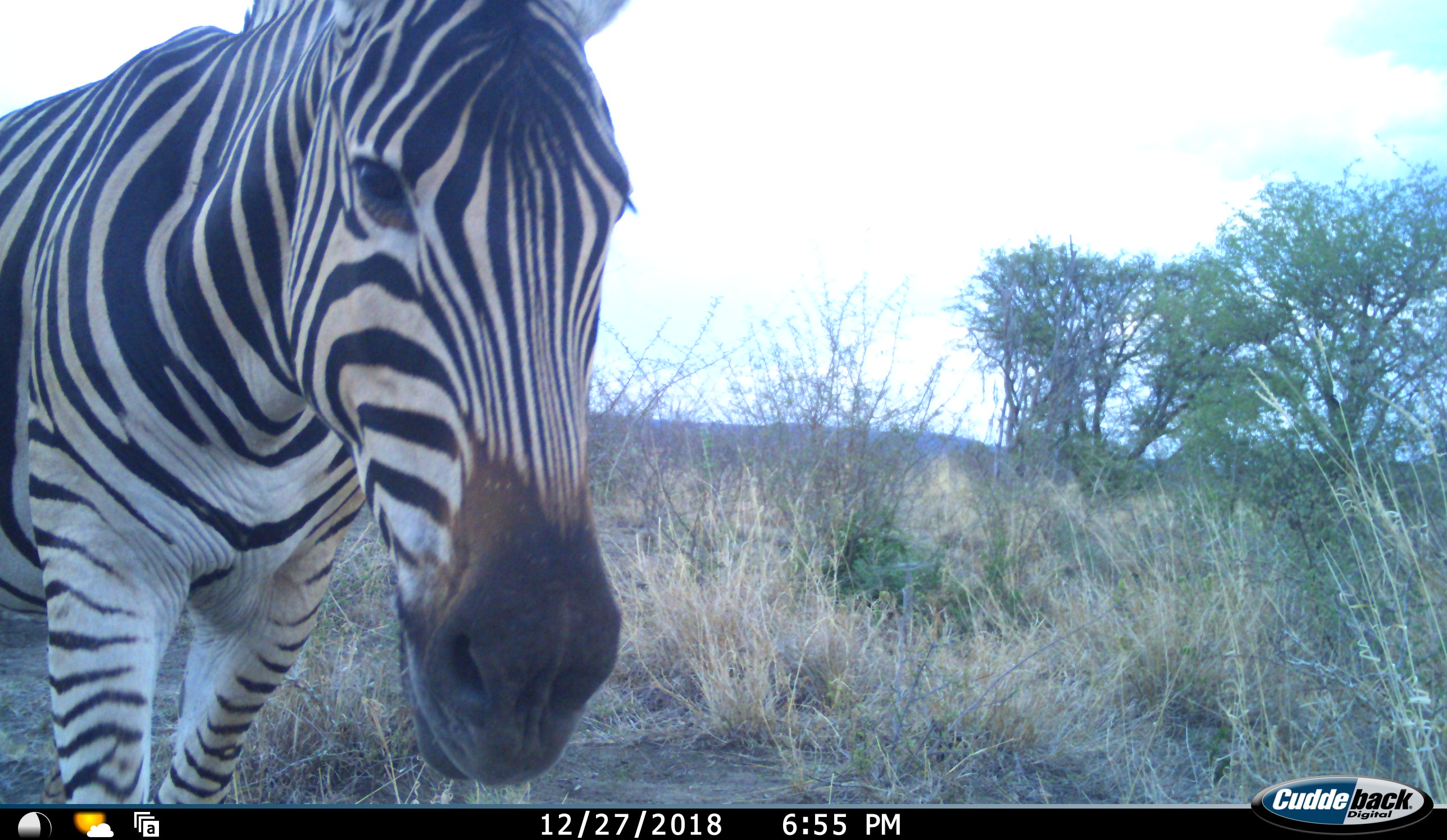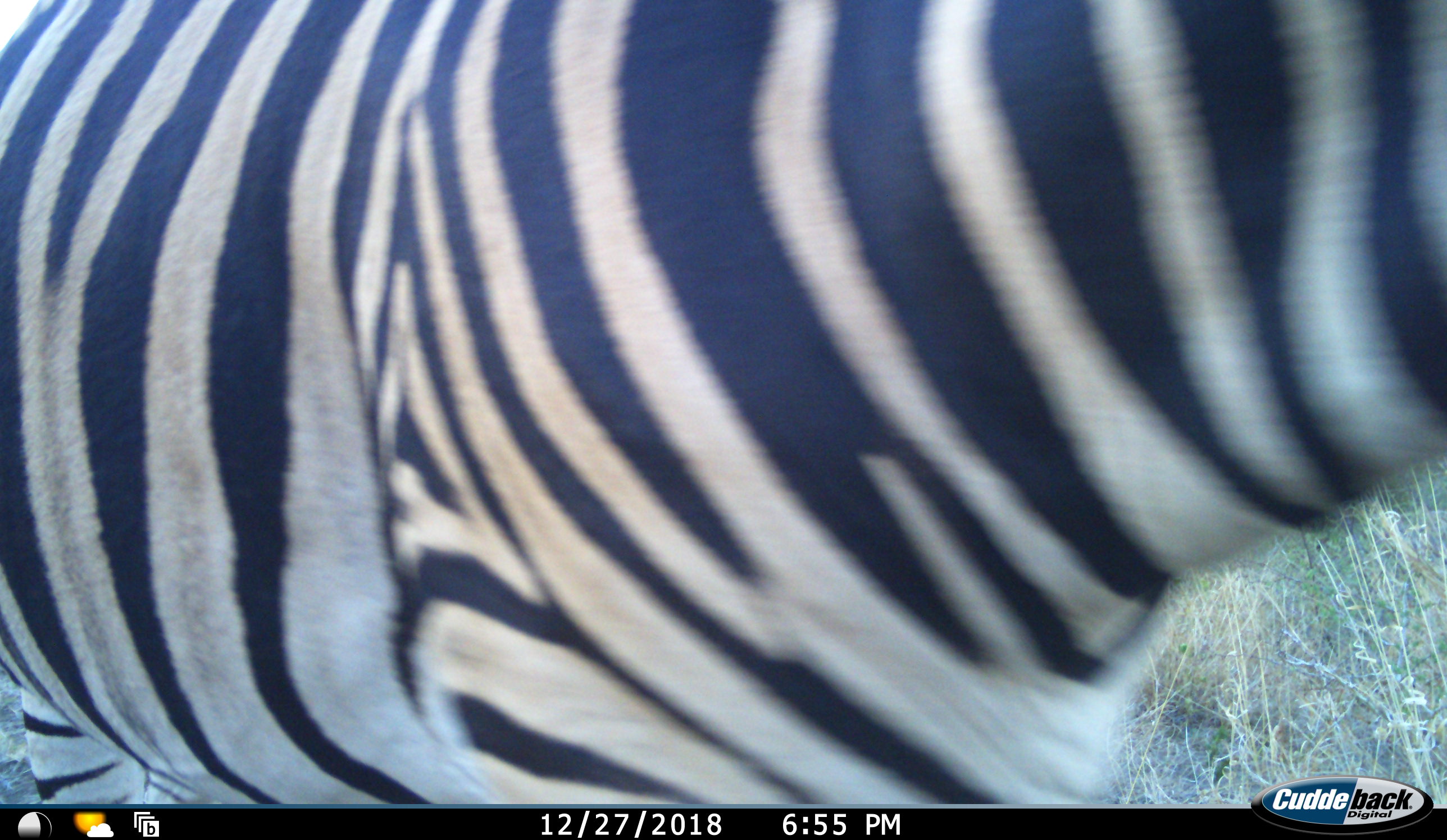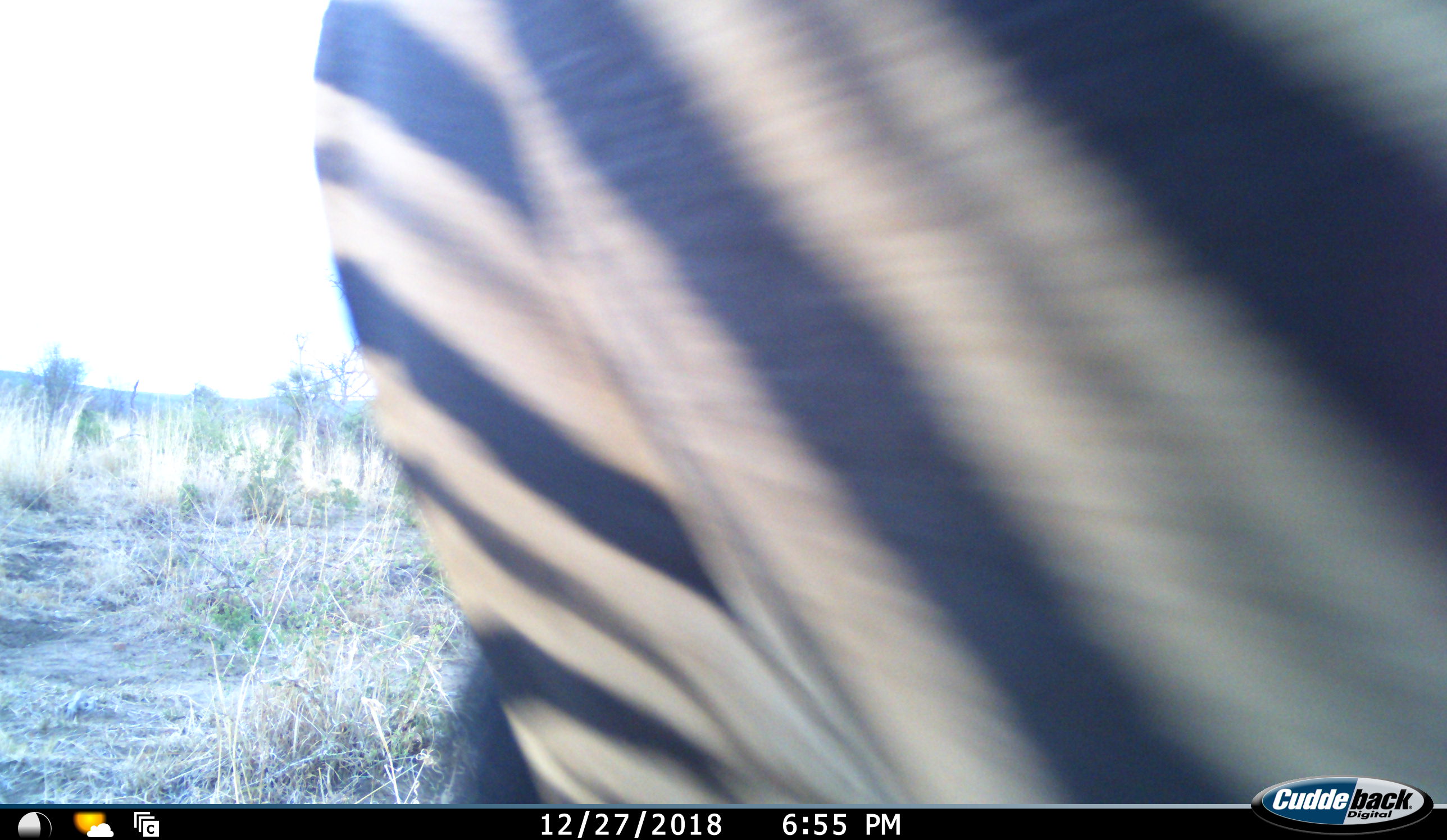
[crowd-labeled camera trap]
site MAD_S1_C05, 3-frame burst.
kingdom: Animalia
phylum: Chordata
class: Mammalia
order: Perissodactyla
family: Equidae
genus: Equus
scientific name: Equus quagga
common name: plains zebra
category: zebraplains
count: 1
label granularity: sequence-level